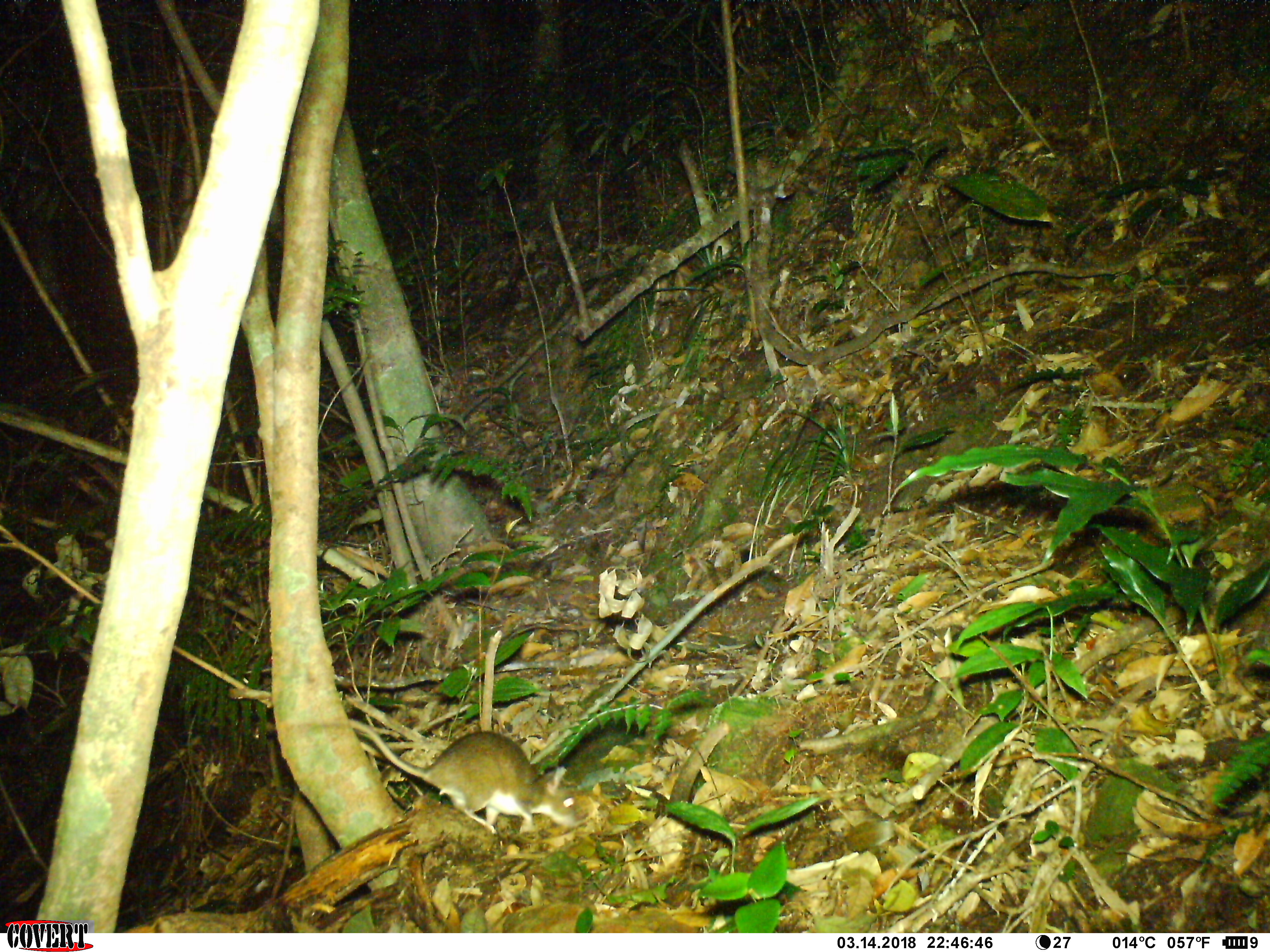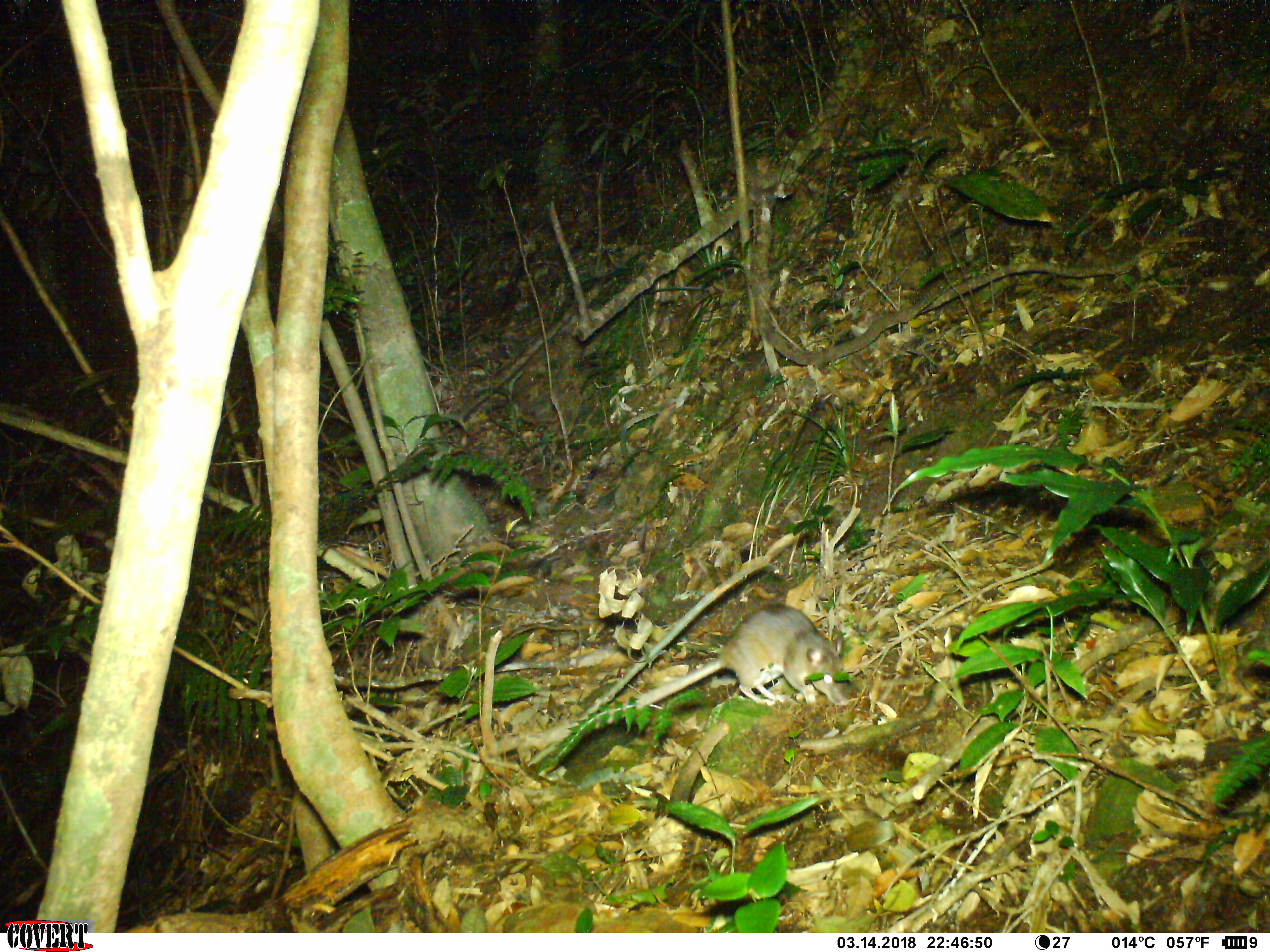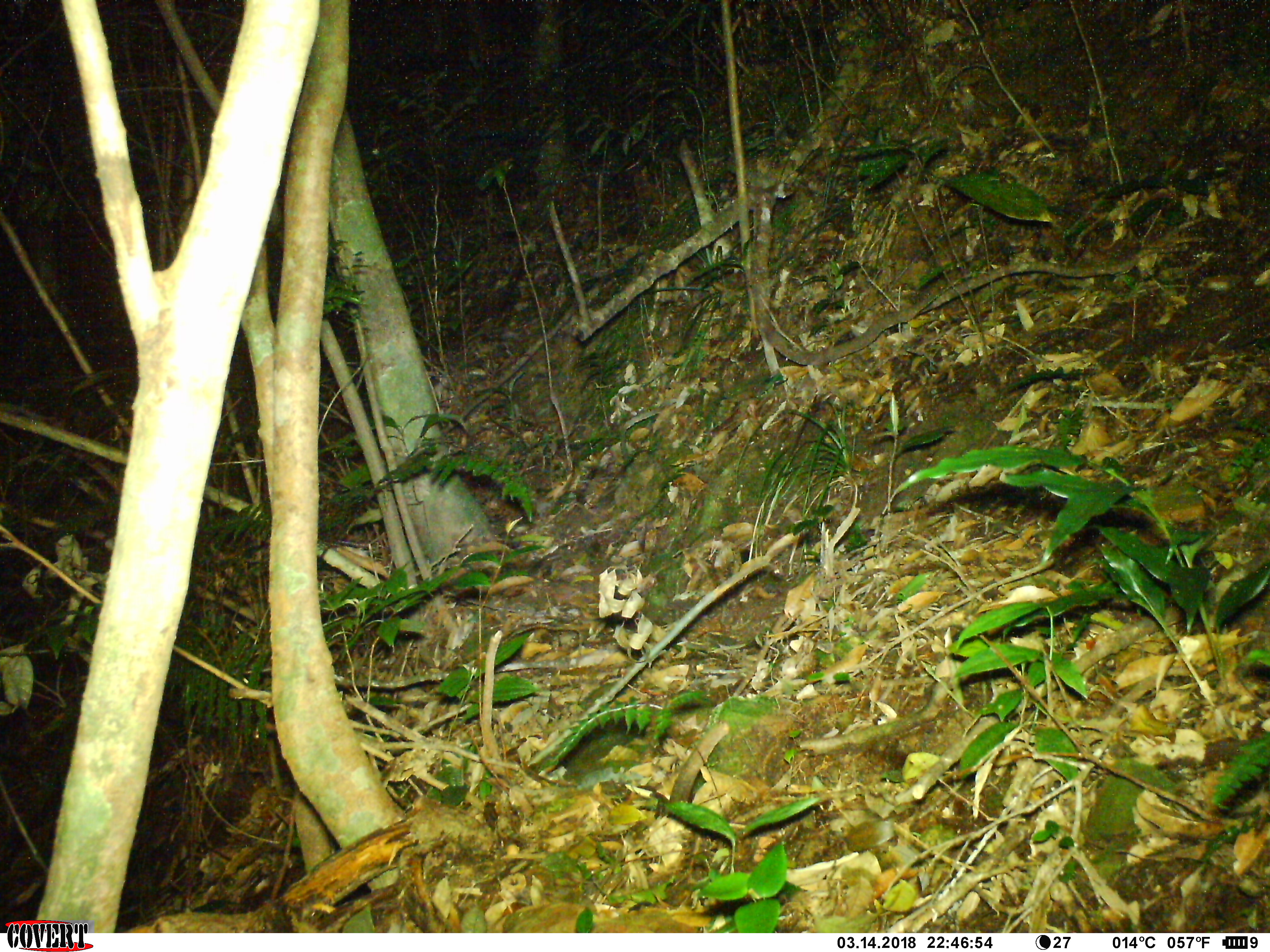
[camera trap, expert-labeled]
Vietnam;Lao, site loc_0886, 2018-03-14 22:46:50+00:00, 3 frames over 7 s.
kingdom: Animalia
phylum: Chordata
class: Mammalia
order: Rodentia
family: Muridae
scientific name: Muridae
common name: old-world mice and rats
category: unidentified murid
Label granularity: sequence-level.